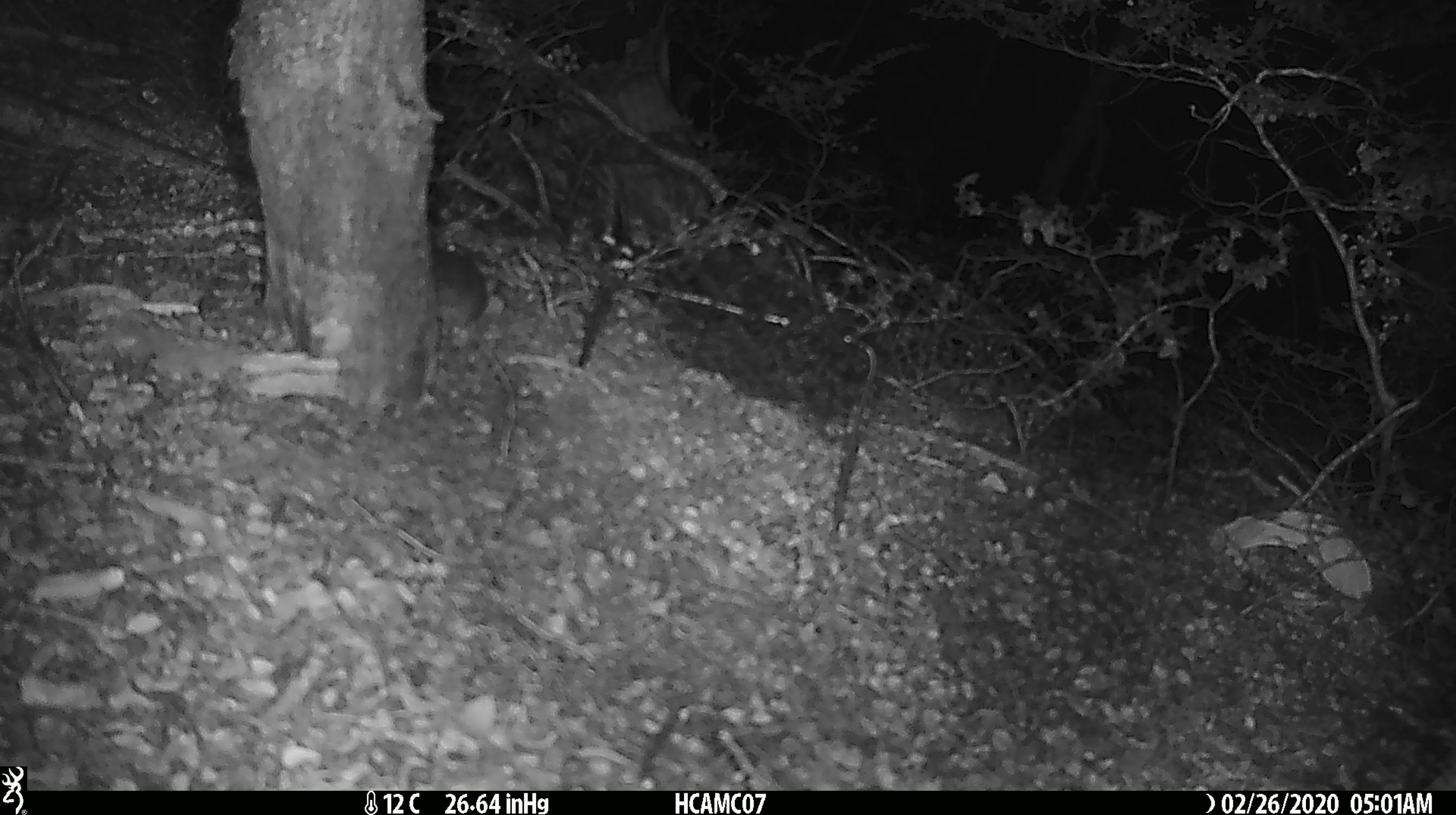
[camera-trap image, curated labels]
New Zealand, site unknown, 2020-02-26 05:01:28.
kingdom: Animalia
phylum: Chordata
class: Mammalia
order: Rodentia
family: Muridae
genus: Mus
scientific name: Mus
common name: mouse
Mouse (Mus).